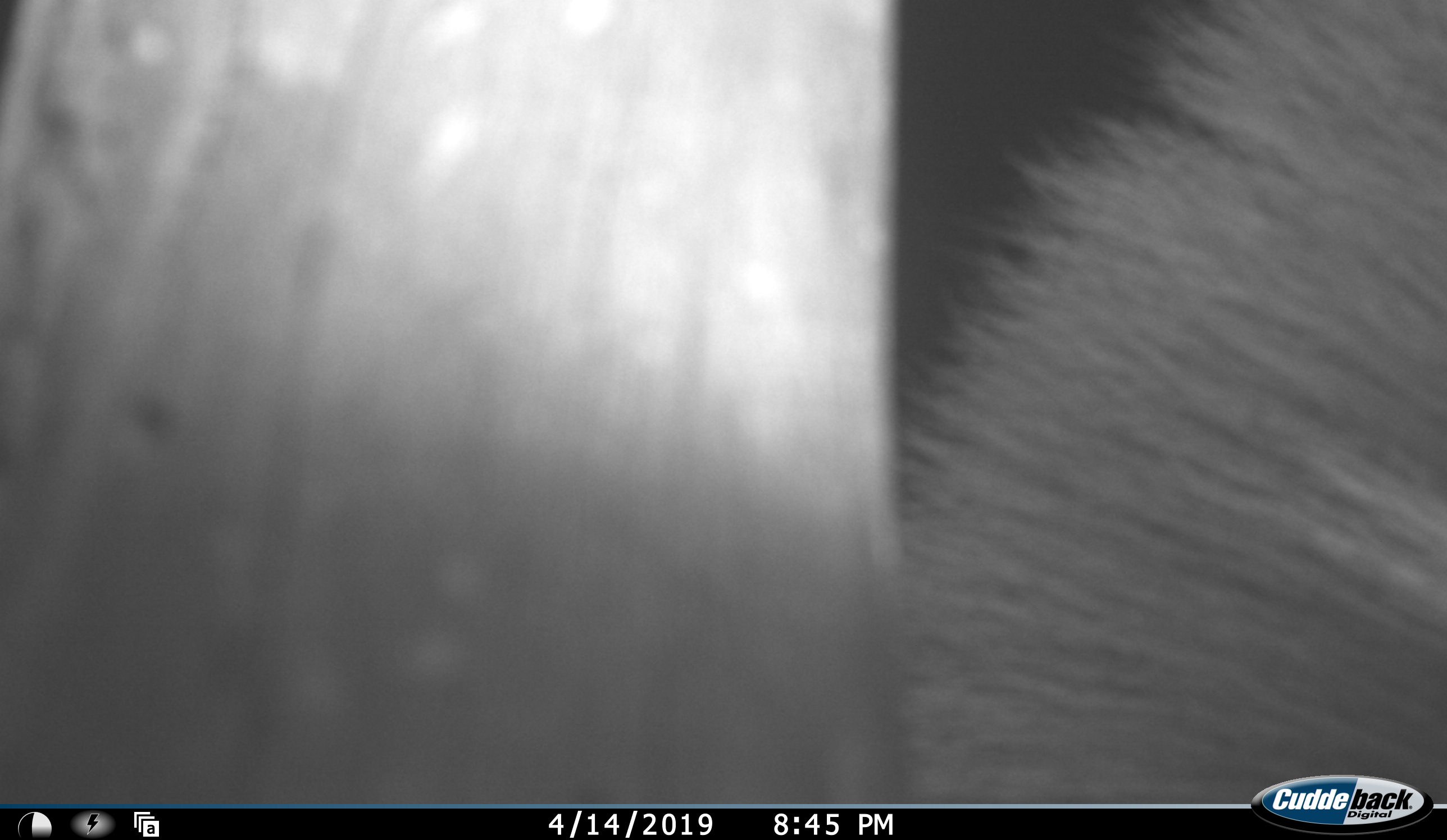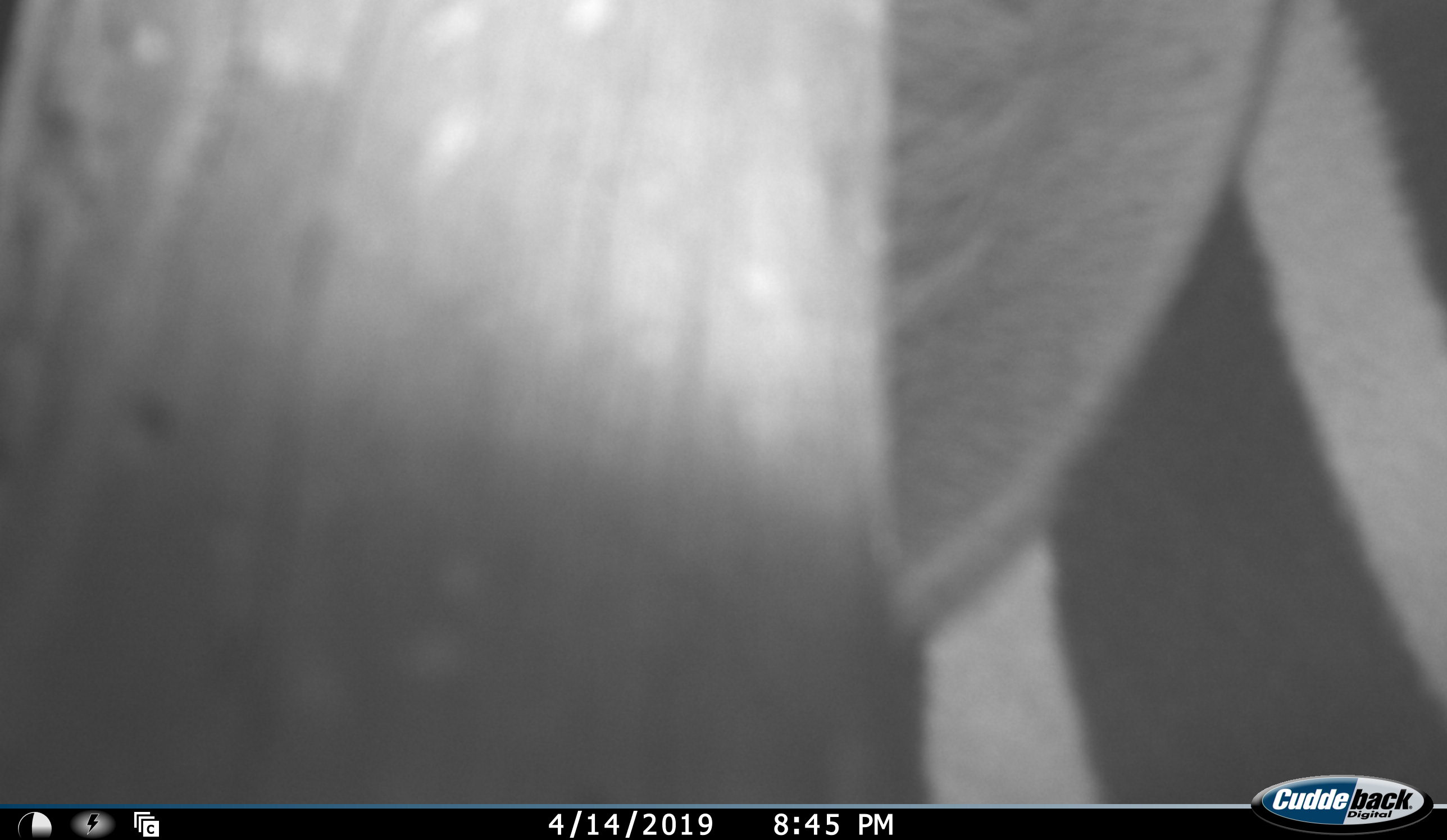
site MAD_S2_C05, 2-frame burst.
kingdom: Animalia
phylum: Chordata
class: Mammalia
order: Perissodactyla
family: Equidae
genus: Equus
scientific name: Equus quagga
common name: plains zebra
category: zebraplains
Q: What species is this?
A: Zebraplains (plains zebra) (Equus quagga).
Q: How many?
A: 1.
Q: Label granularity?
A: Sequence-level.